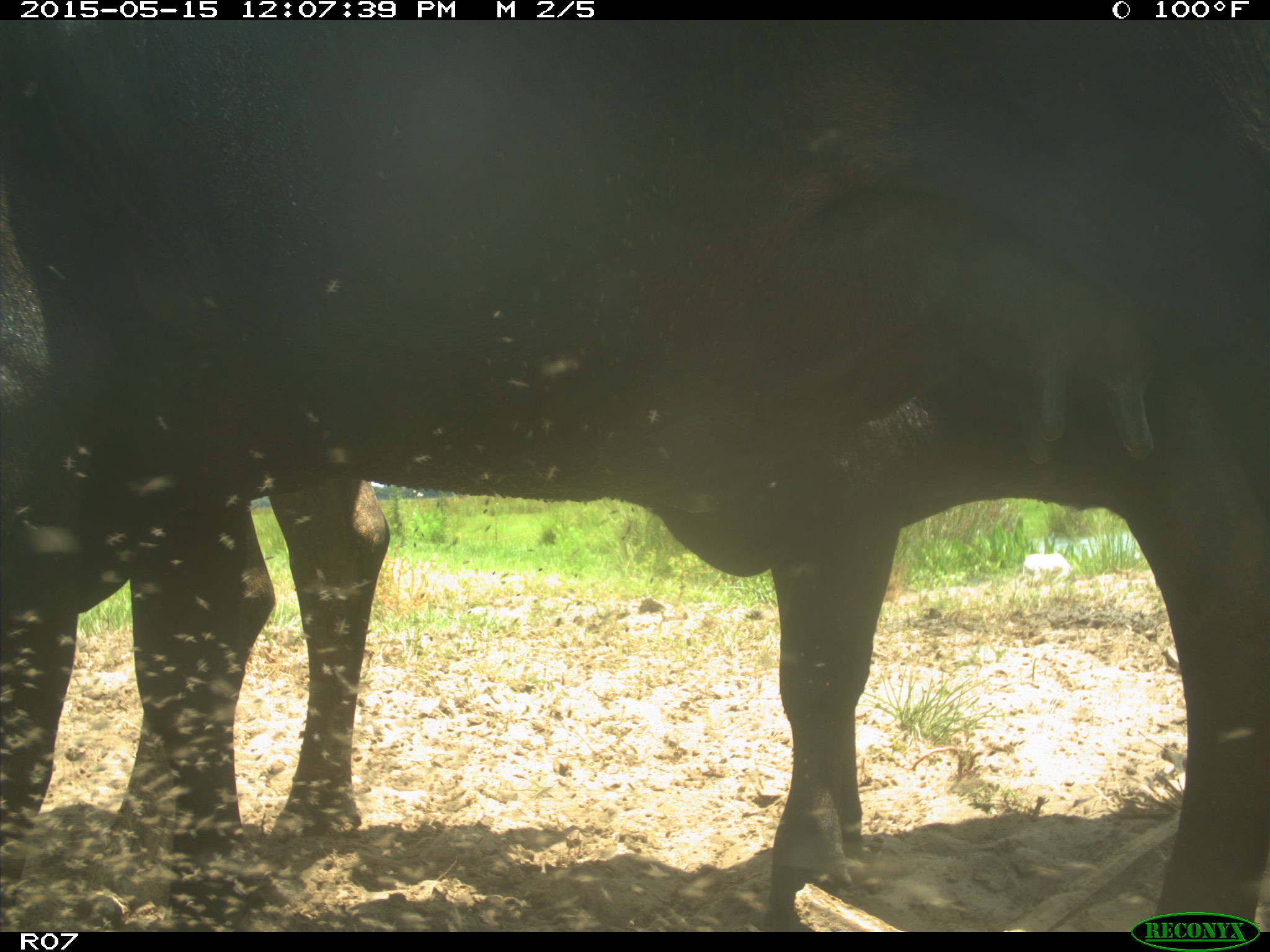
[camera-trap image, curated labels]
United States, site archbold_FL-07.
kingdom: Animalia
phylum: Chordata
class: Mammalia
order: Artiodactyla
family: Bovidae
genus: Bos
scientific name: Bos taurus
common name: domestic cow